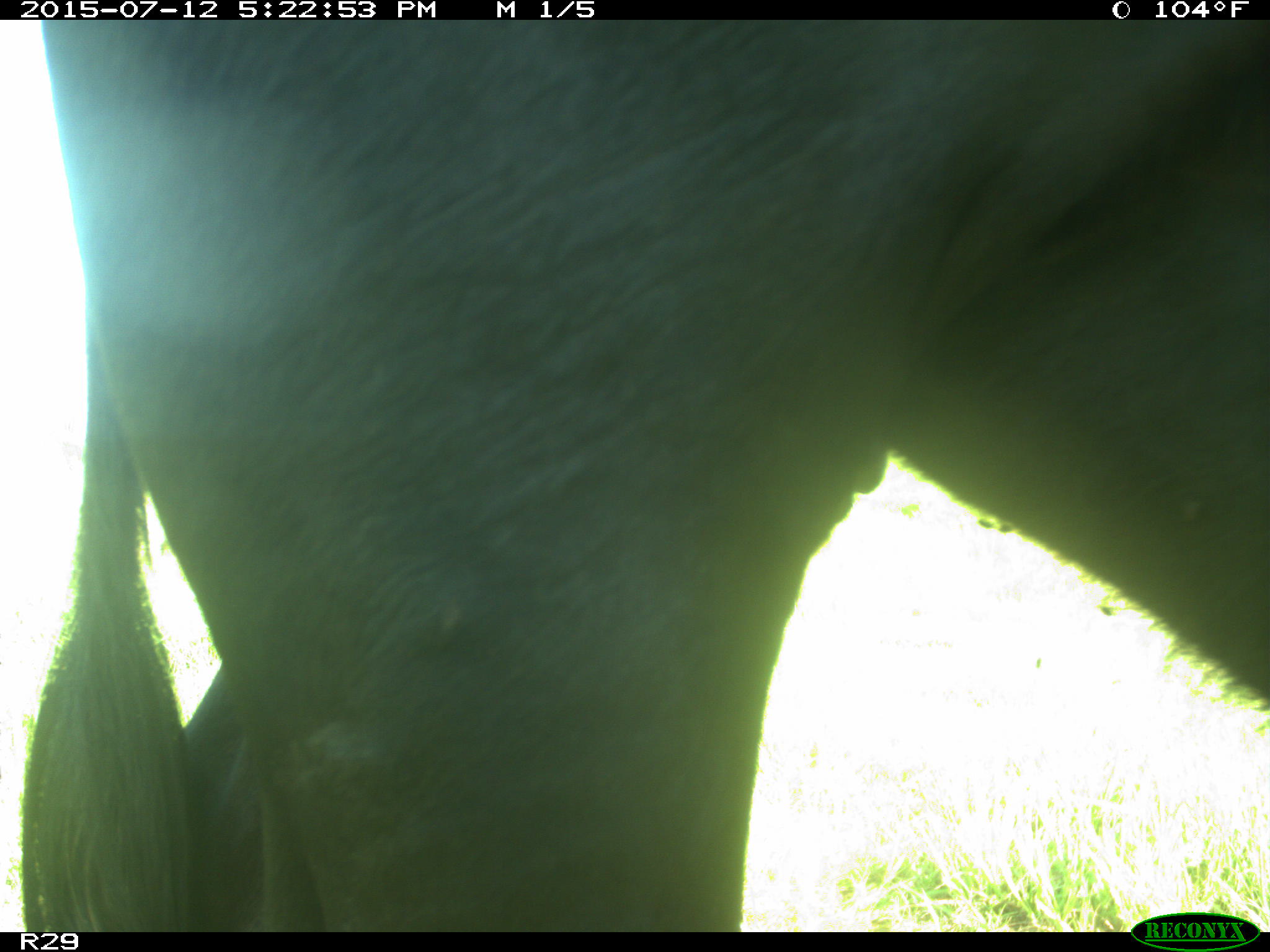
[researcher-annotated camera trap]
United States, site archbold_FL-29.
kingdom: Animalia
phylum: Chordata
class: Mammalia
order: Artiodactyla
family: Bovidae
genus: Bos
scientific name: Bos taurus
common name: domestic cow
Bos taurus (domestic cow).